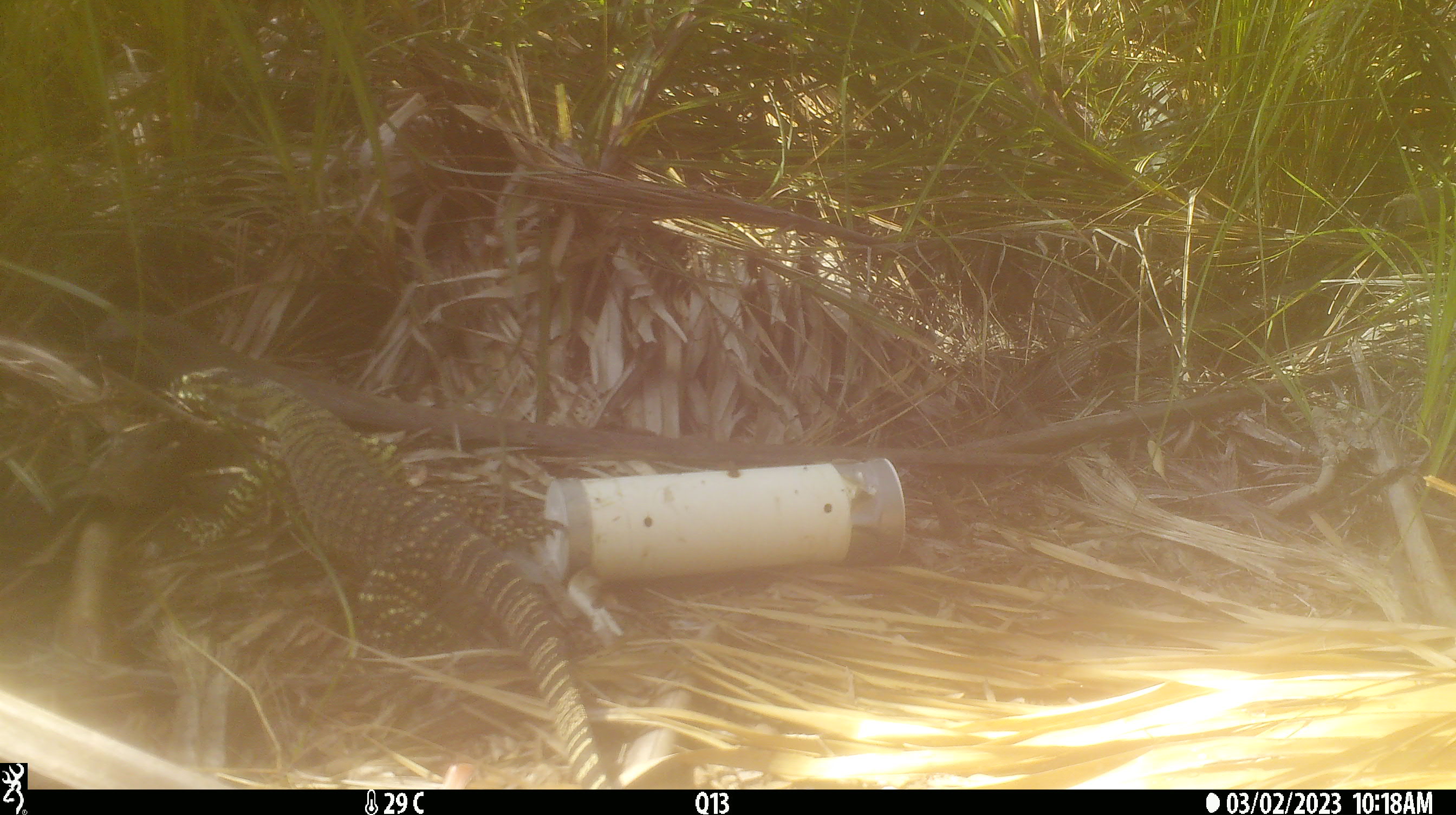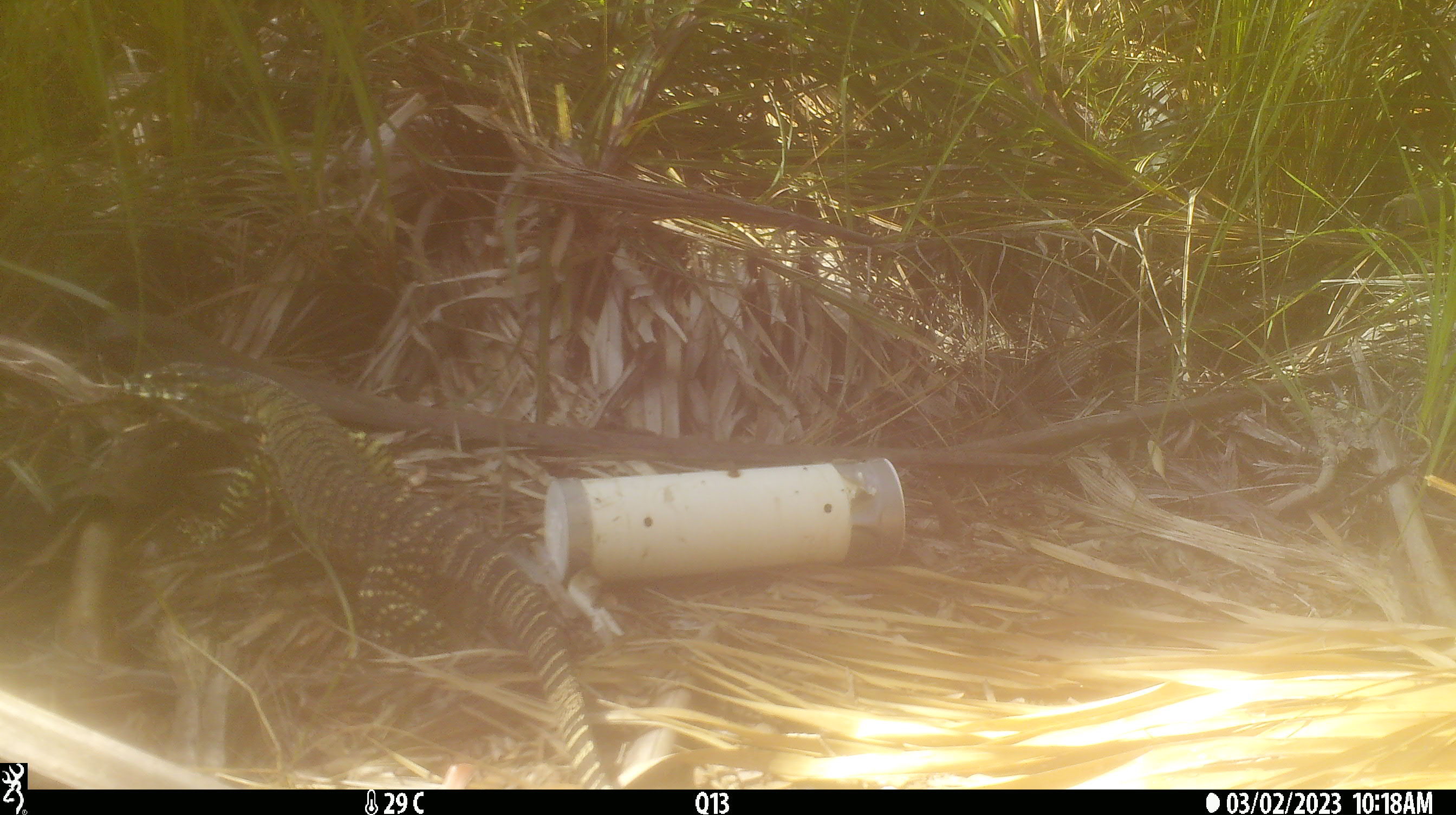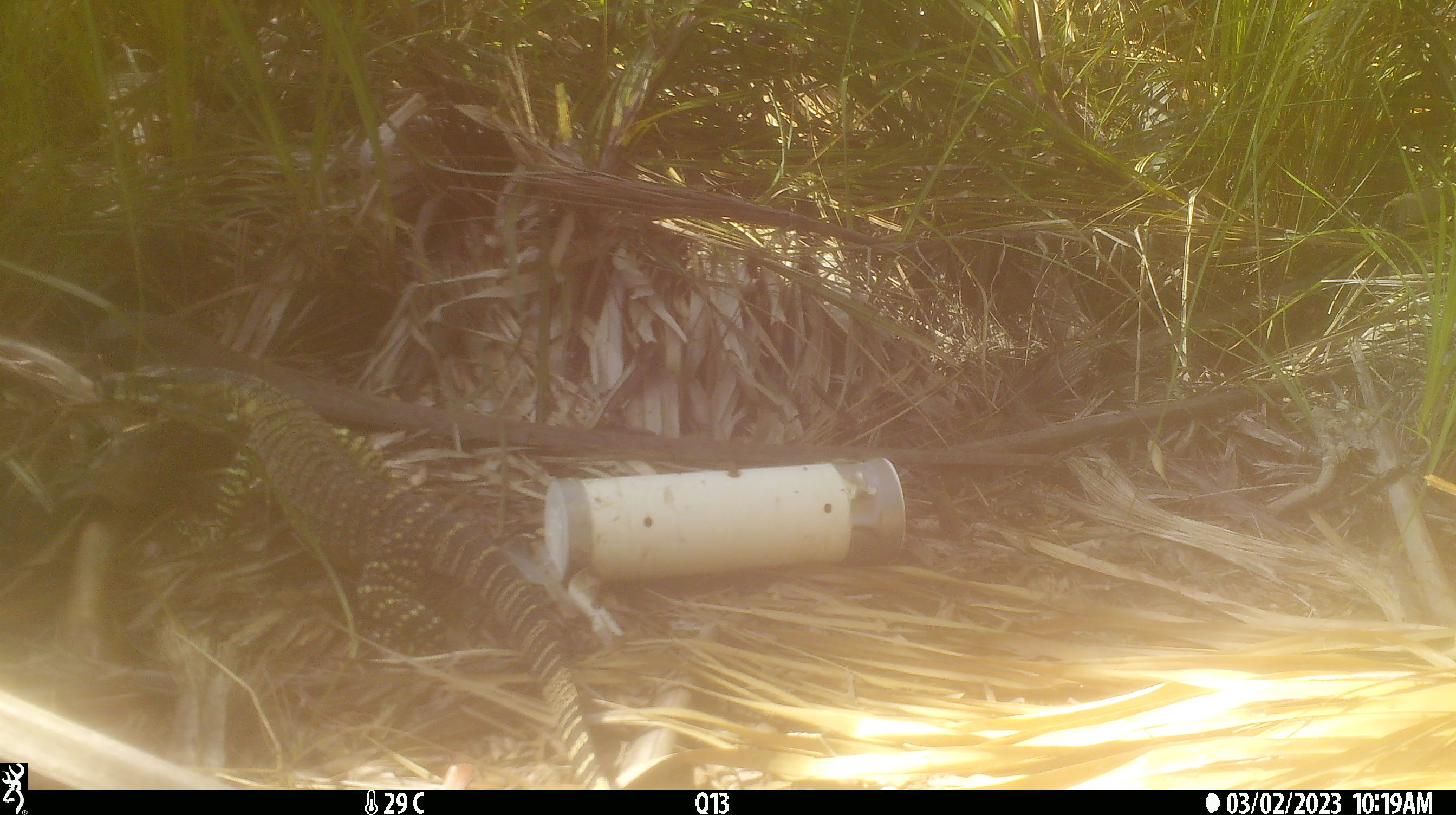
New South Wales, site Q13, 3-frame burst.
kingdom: Animalia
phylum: Chordata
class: Reptilia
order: Squamata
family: Varanidae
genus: Varanus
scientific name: Varanus varius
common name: lace monitor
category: goanna